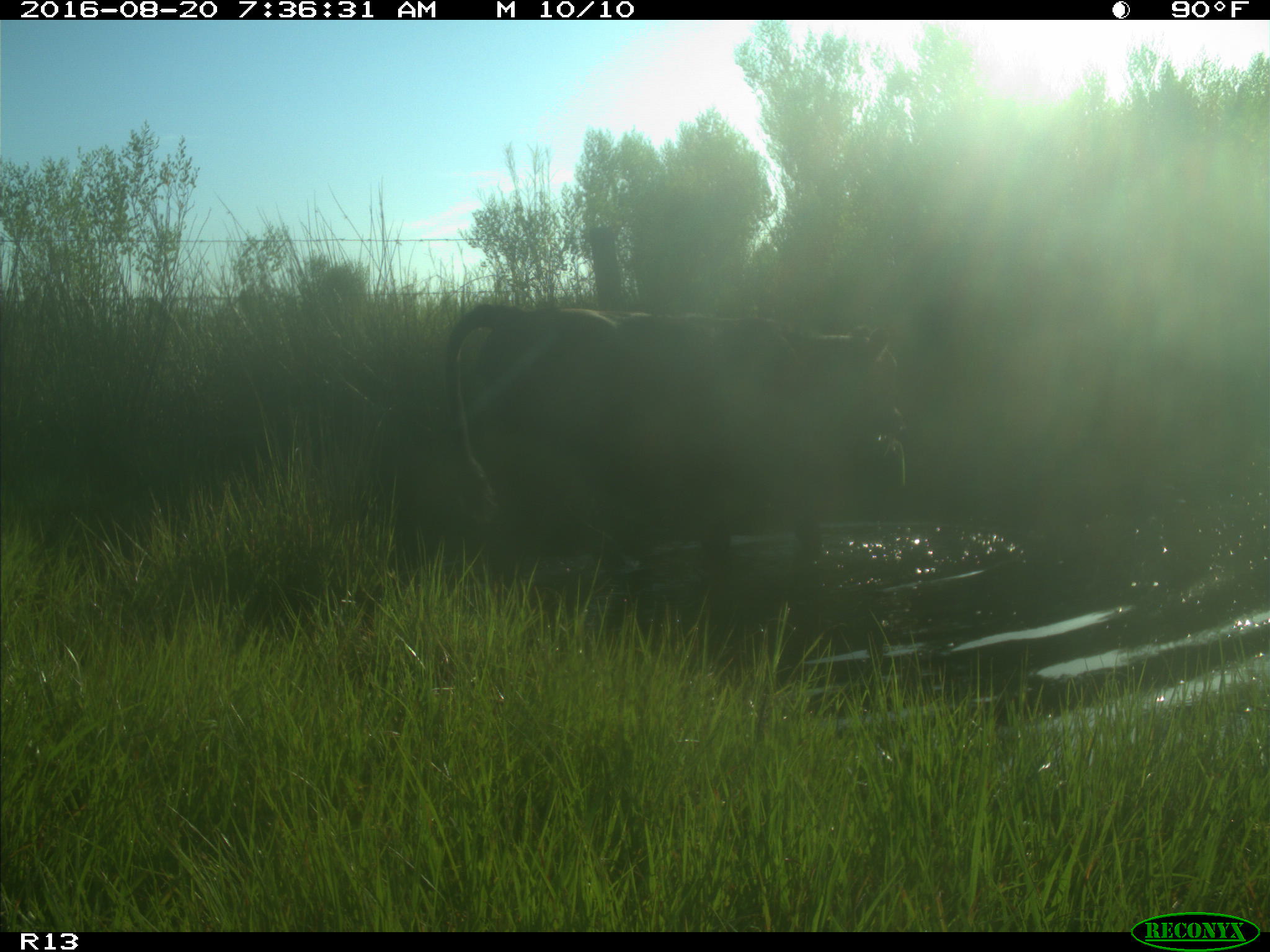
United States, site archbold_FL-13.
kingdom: Animalia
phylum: Chordata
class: Mammalia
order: Artiodactyla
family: Bovidae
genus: Bos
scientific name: Bos taurus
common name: domestic cow